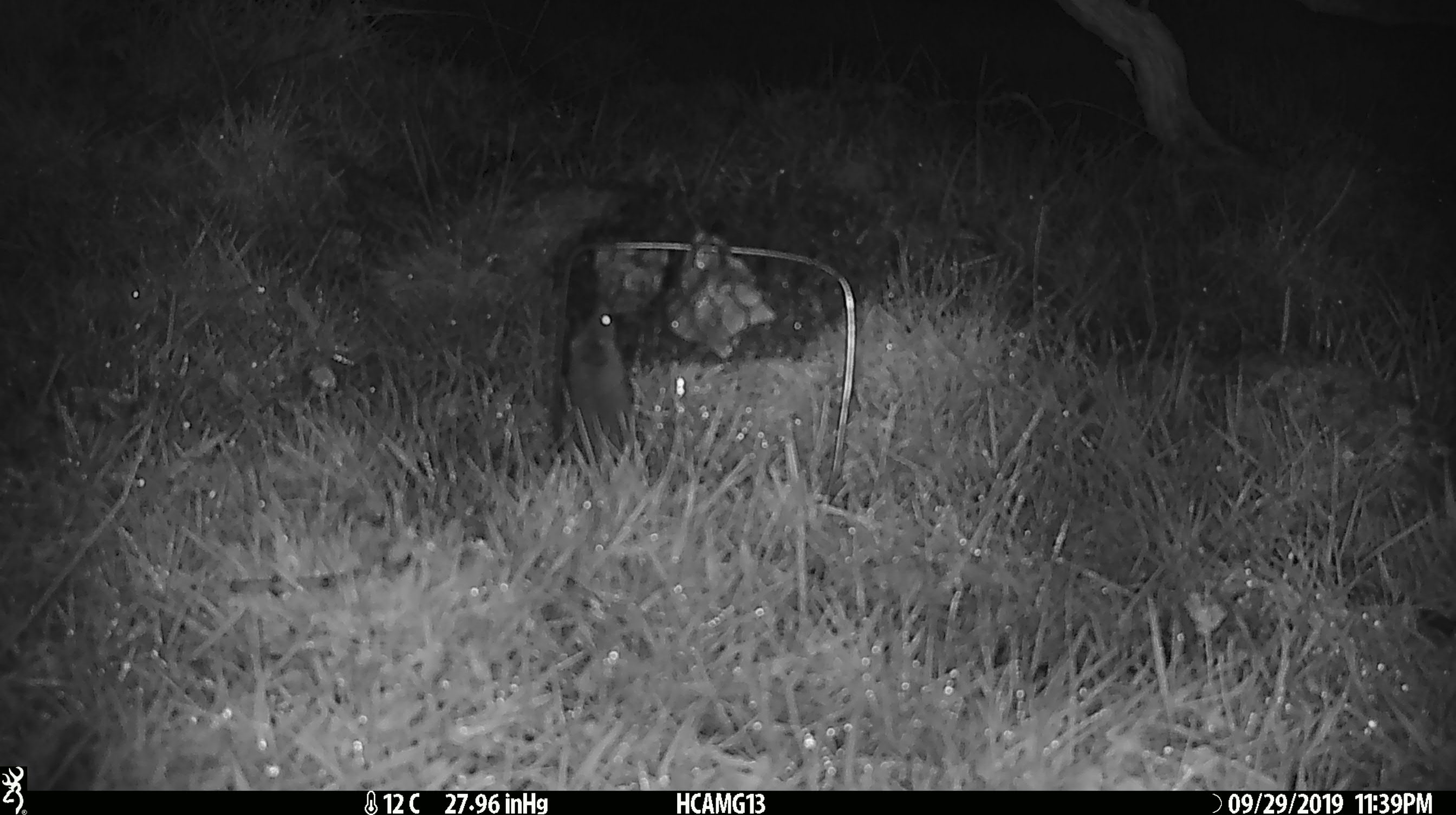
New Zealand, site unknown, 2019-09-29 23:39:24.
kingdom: Animalia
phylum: Chordata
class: Mammalia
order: Rodentia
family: Muridae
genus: Mus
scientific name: Mus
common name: mouse